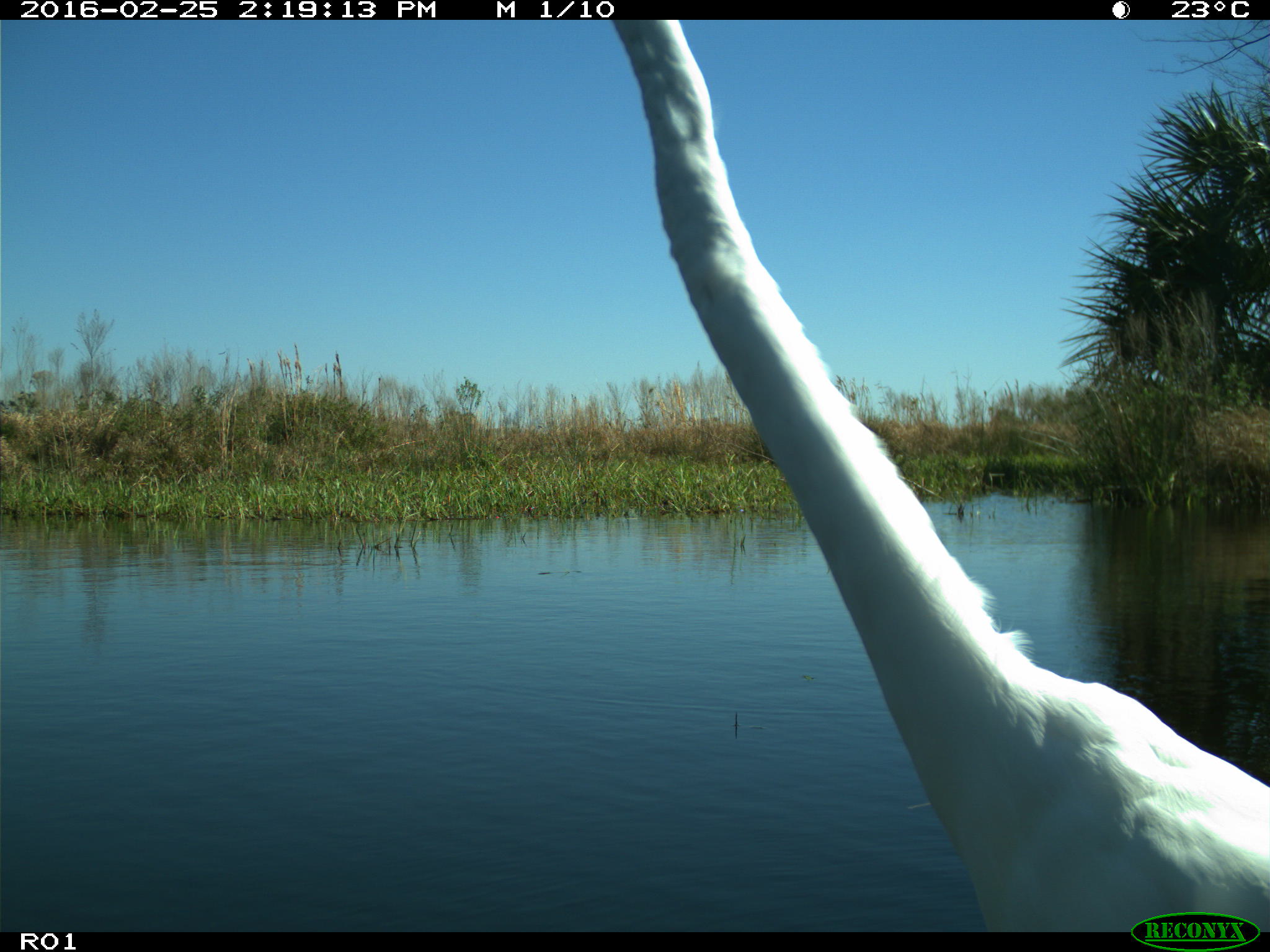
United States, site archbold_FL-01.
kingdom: Animalia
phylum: Chordata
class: Aves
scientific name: Aves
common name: birds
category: unidentified bird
Unidentified bird (birds) (Aves).